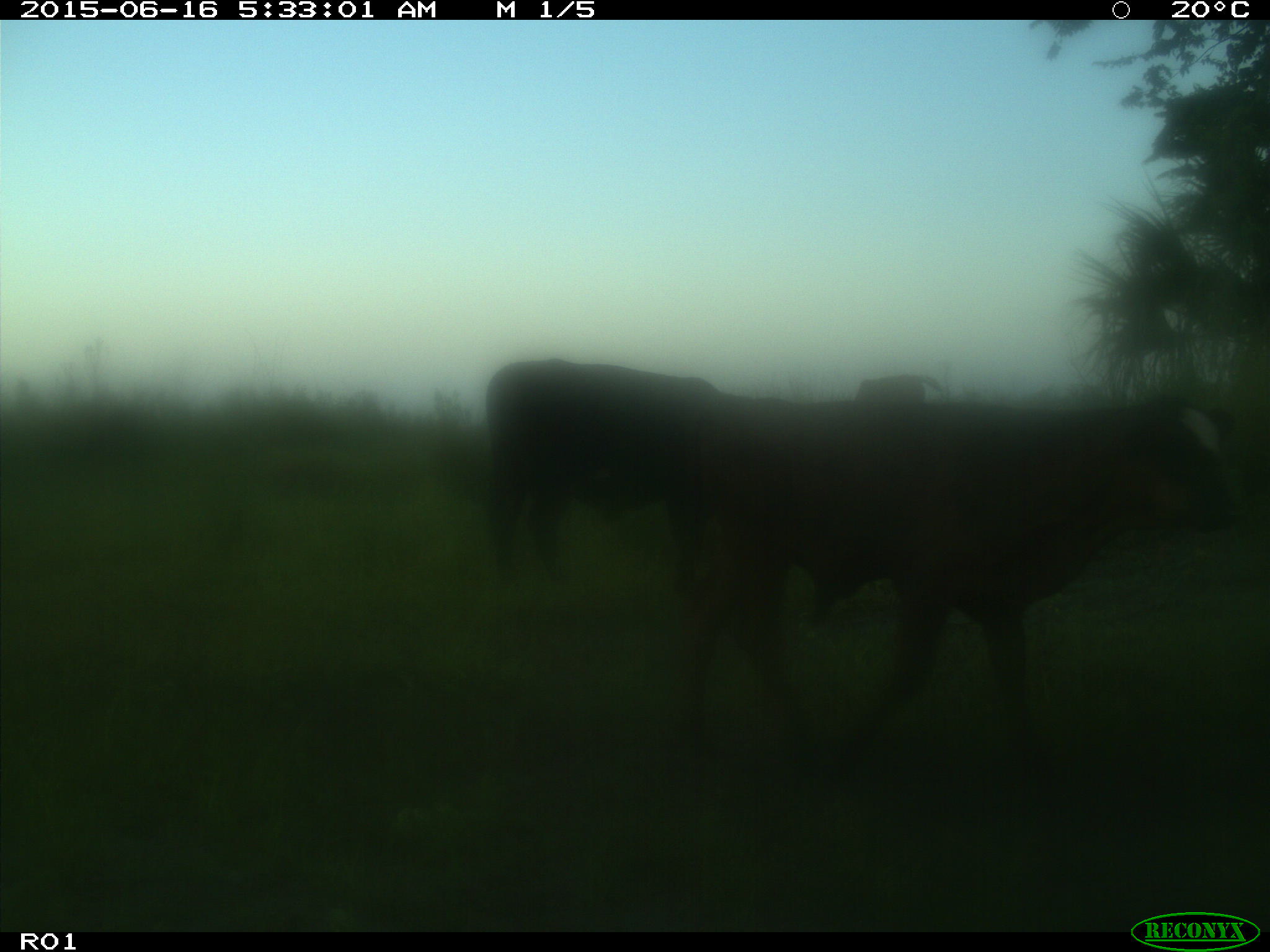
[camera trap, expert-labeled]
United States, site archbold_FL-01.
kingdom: Animalia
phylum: Chordata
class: Mammalia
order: Artiodactyla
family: Bovidae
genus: Bos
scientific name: Bos taurus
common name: domestic cow